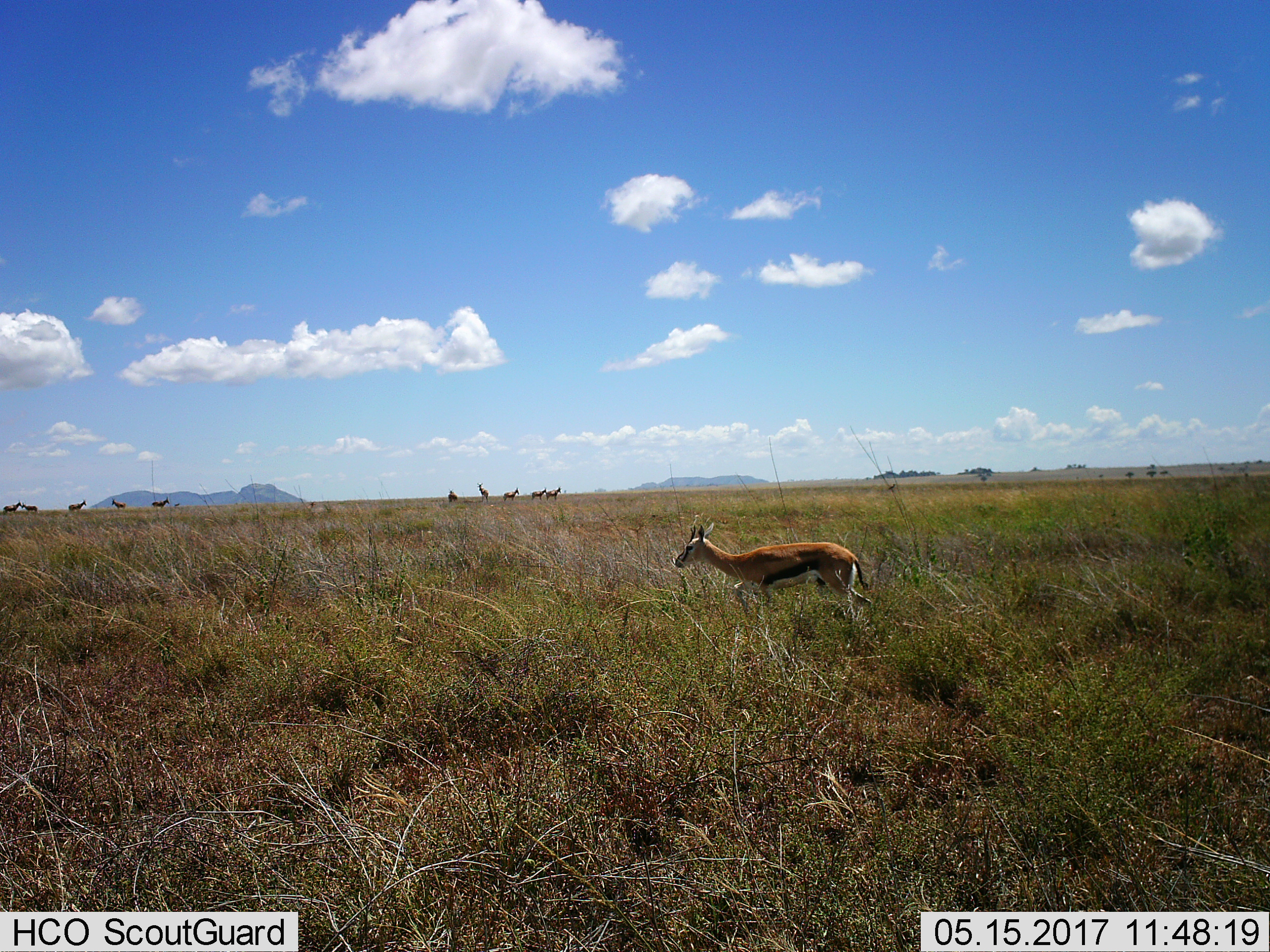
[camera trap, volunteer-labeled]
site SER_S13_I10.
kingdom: Animalia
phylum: Chordata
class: Mammalia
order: Artiodactyla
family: Bovidae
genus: Eudorcas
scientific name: Eudorcas thomsonii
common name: thomson's gazelle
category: gazellethomsons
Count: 2.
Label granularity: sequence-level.